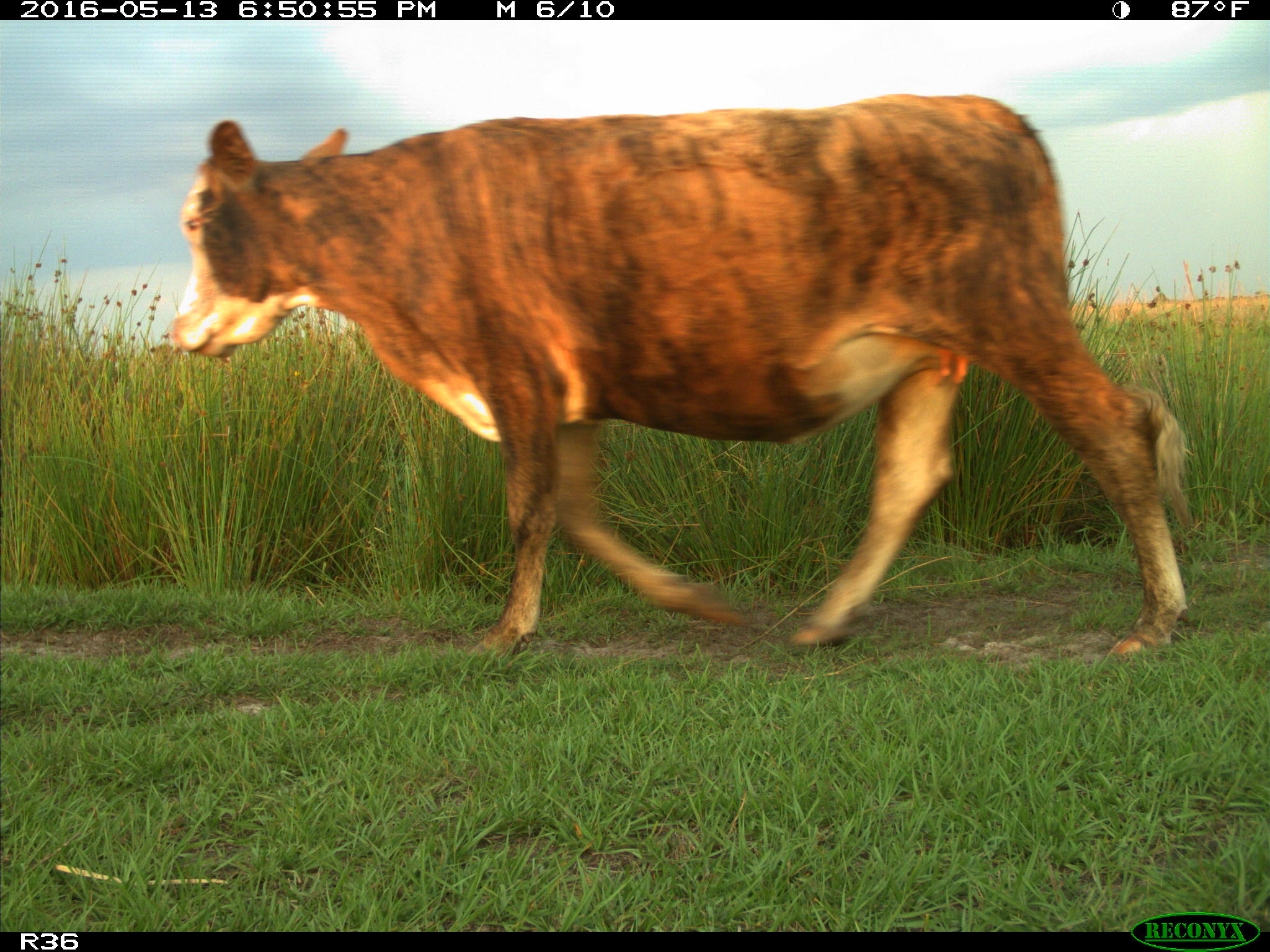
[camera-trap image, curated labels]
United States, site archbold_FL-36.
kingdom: Animalia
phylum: Chordata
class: Mammalia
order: Artiodactyla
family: Bovidae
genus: Bos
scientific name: Bos taurus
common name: domestic cow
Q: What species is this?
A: Bos taurus (domestic cow).